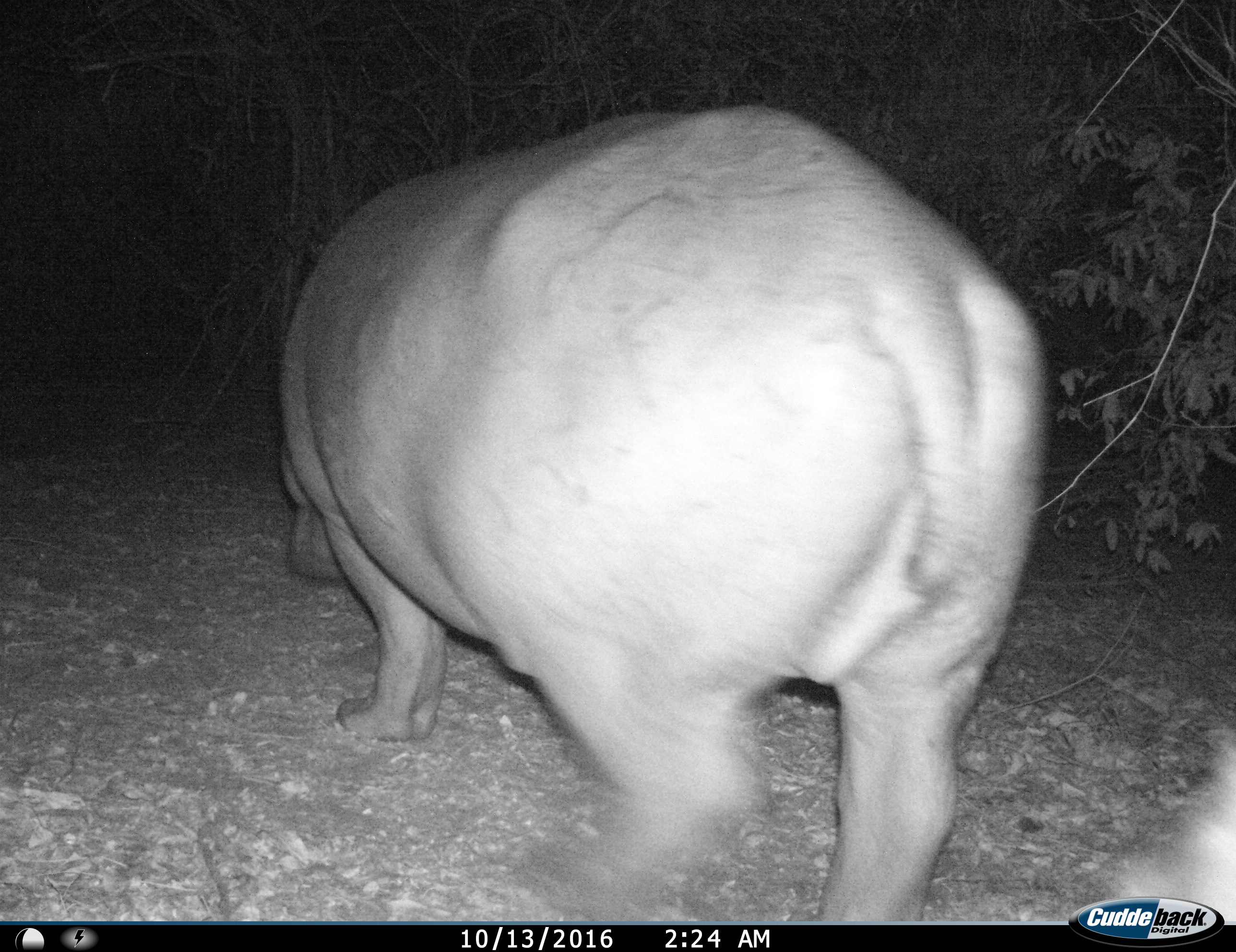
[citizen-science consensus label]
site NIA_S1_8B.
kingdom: Animalia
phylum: Chordata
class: Mammalia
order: Artiodactyla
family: Hippopotamidae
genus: Hippopotamus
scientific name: Hippopotamus amphibius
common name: hippopotamus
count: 1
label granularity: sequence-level